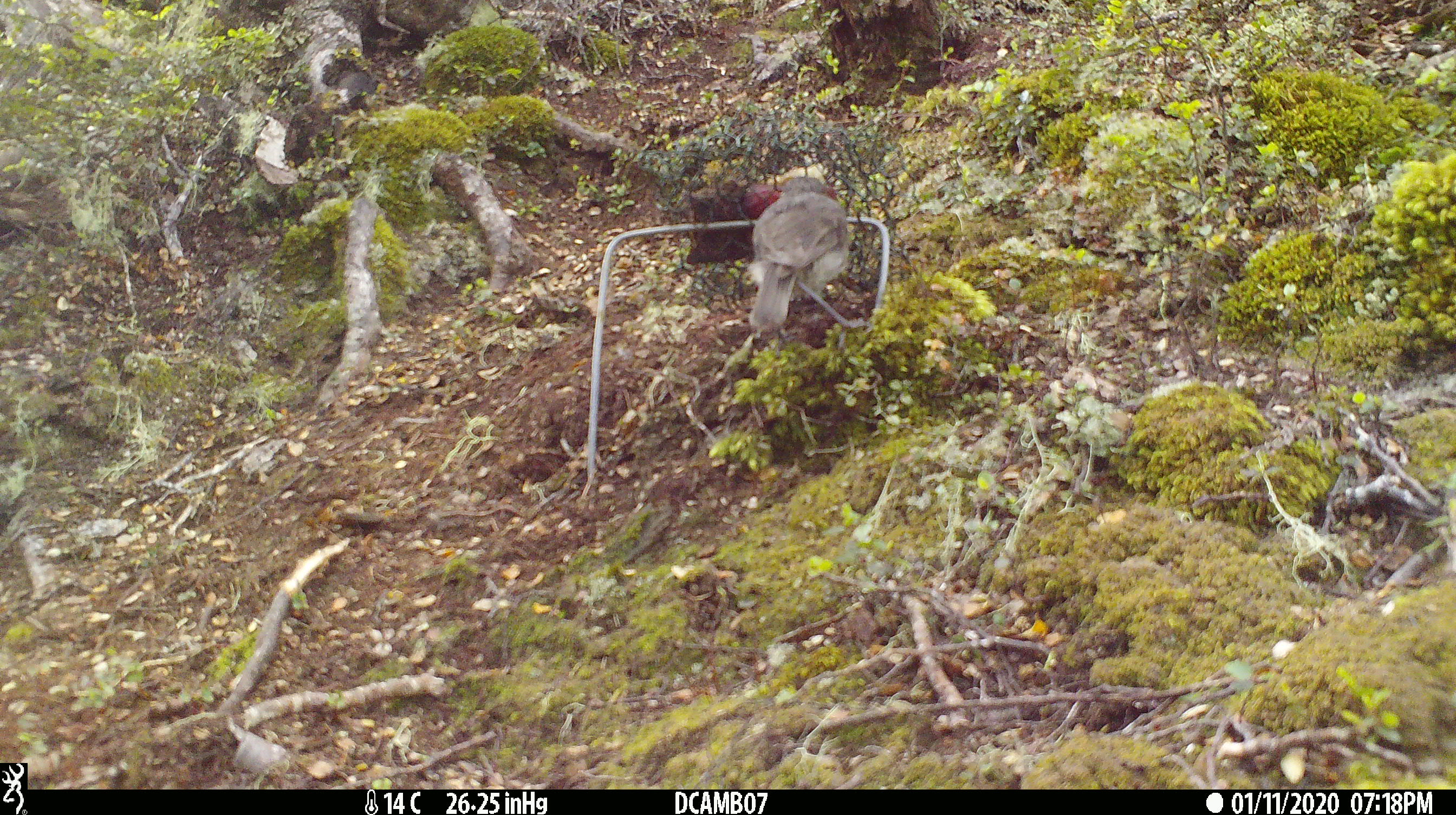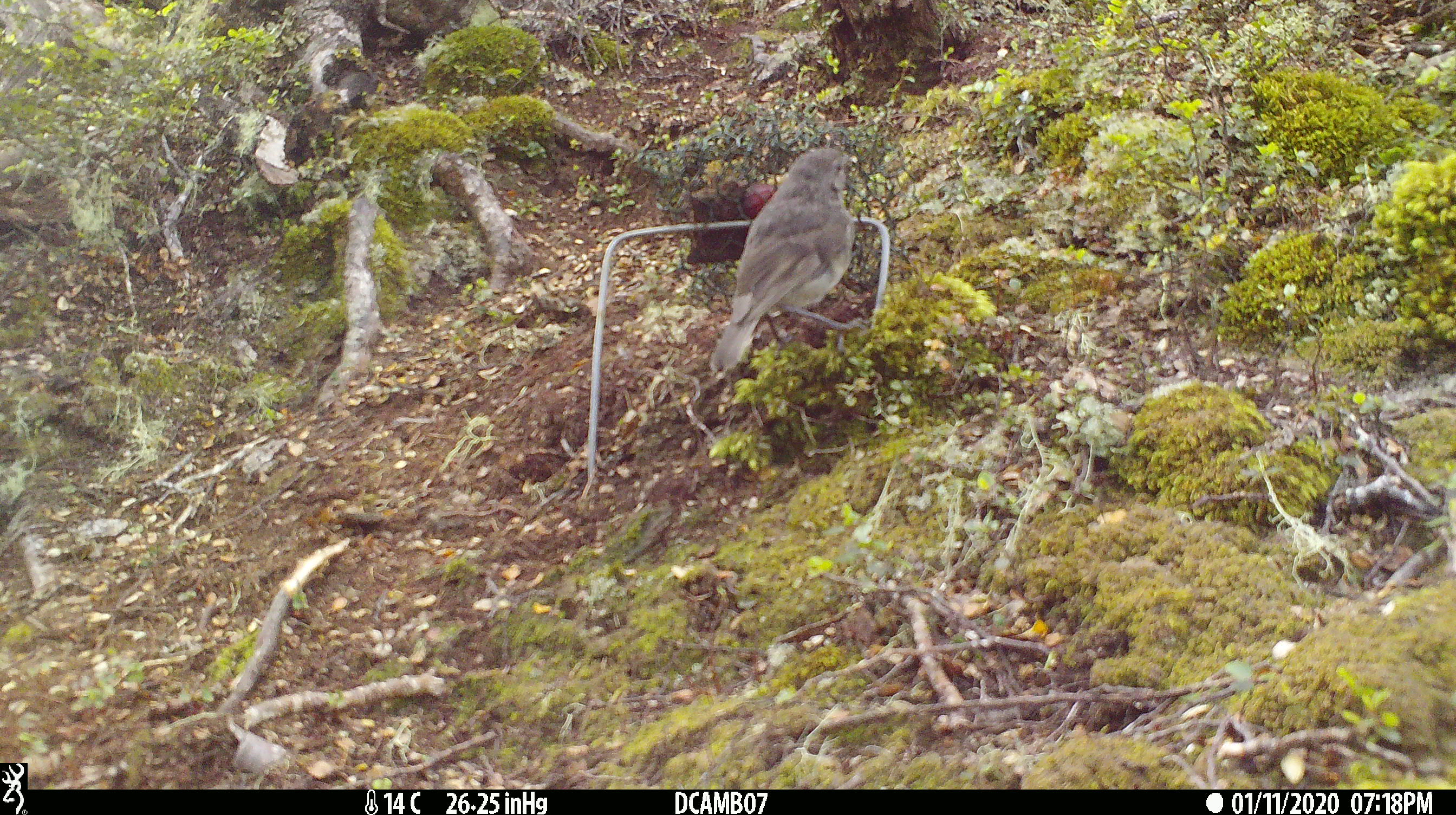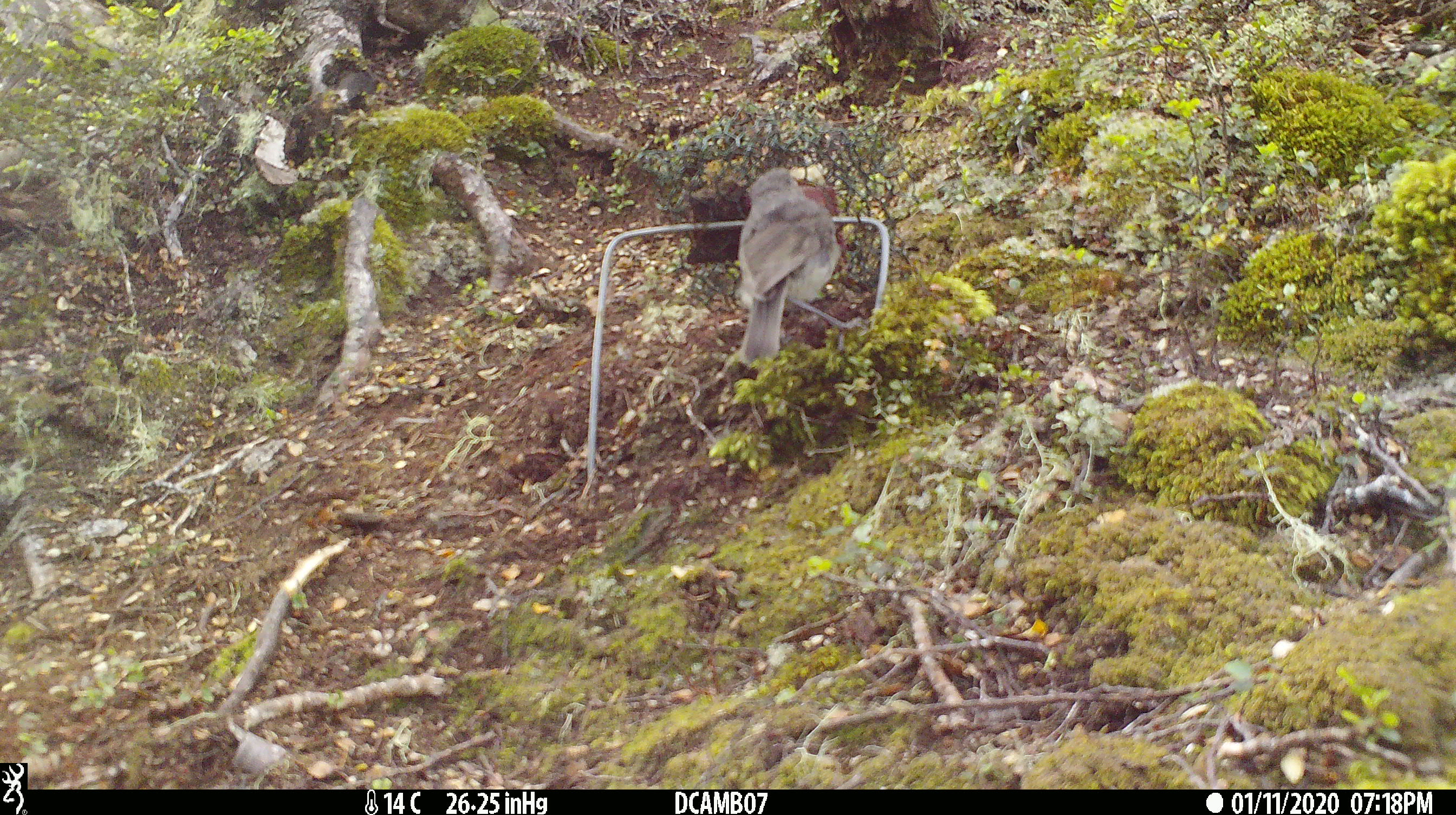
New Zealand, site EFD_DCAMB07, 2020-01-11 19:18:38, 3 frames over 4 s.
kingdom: Animalia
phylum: Chordata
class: Aves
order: Passeriformes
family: Petroicidae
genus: Petroica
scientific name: Petroica australis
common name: new zealand robin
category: robin